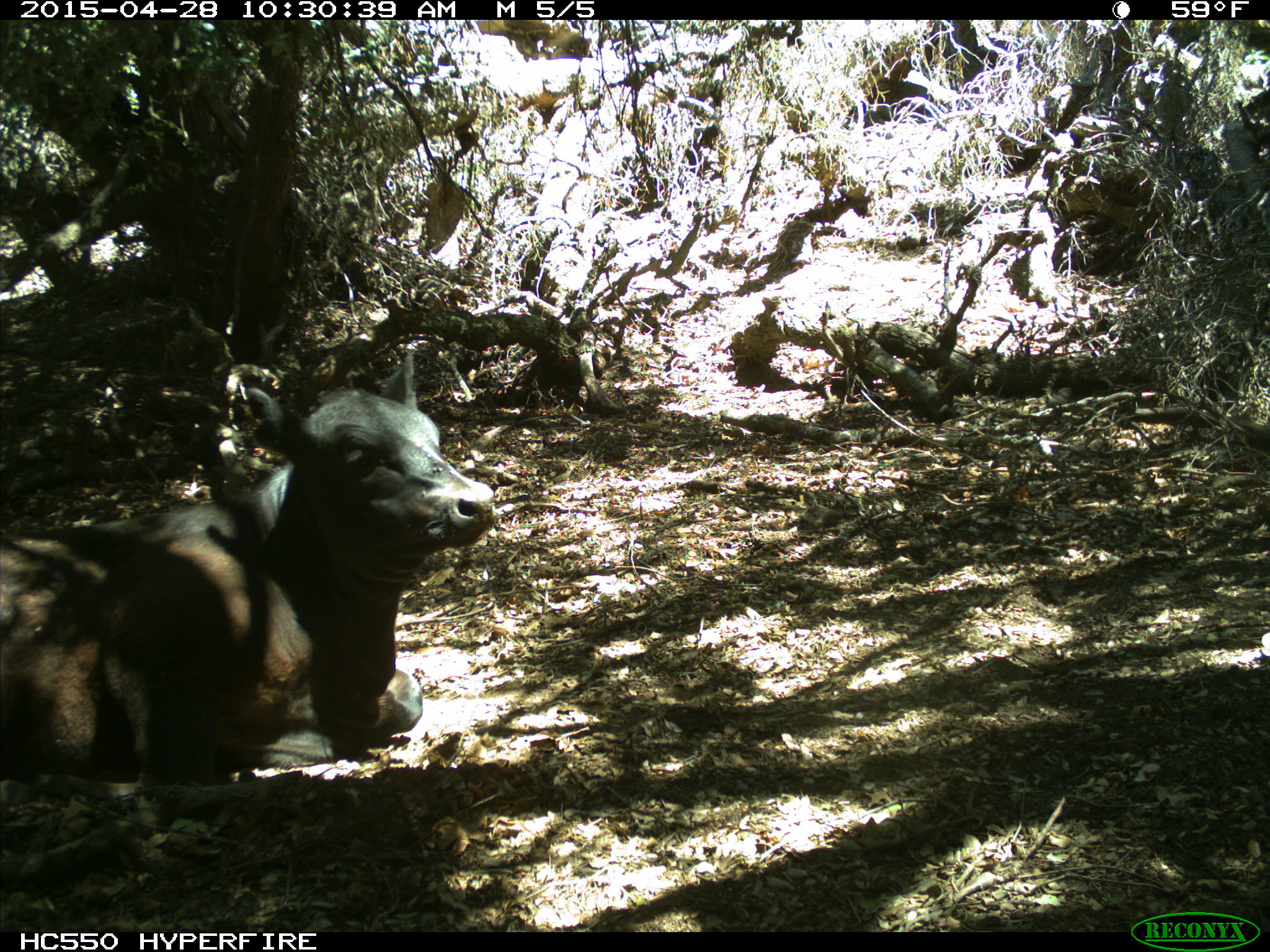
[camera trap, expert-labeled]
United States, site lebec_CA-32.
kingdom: Animalia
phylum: Chordata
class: Mammalia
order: Artiodactyla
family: Bovidae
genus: Bos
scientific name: Bos taurus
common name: domestic cow